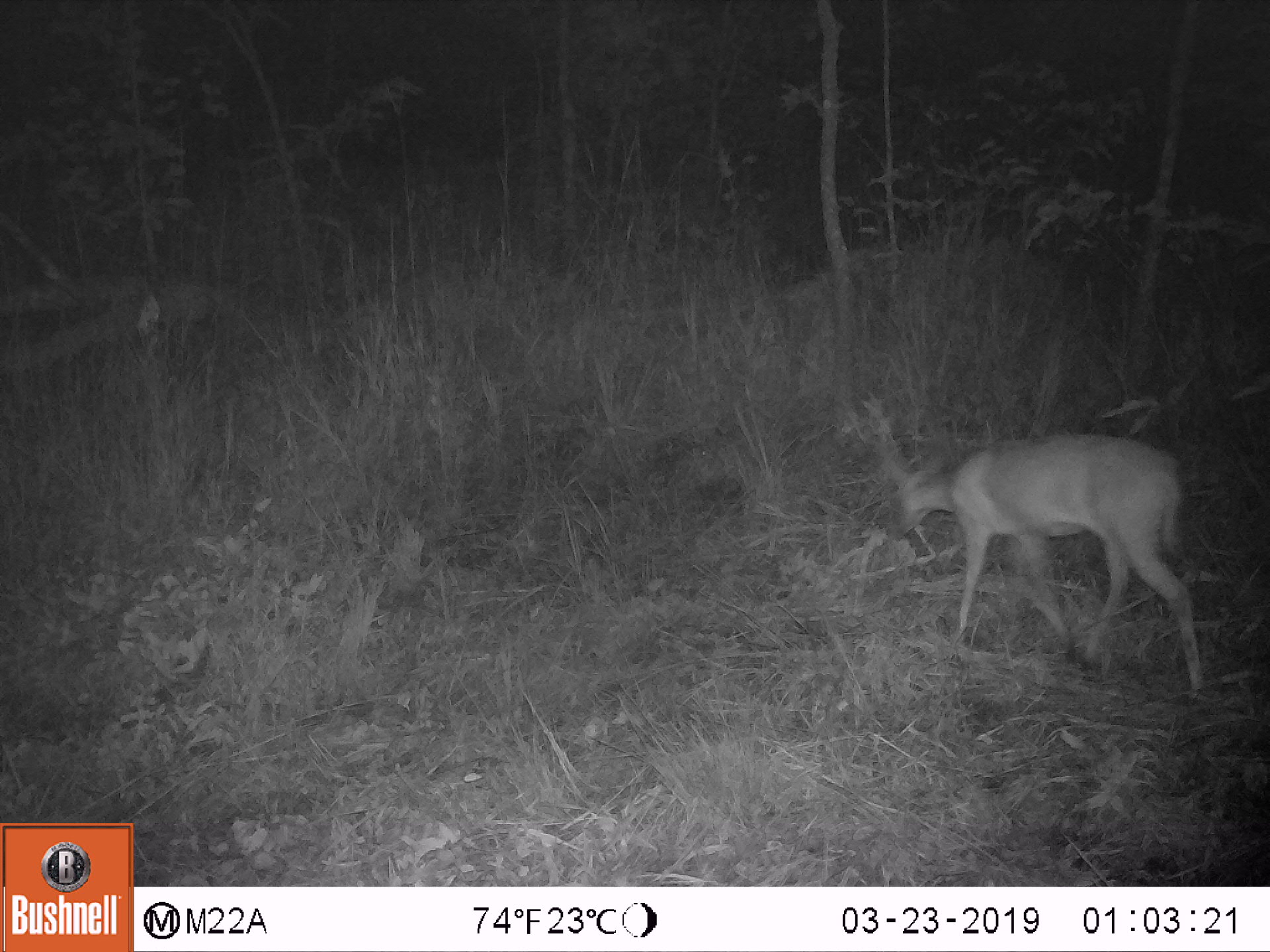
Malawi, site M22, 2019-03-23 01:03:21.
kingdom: Animalia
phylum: Chordata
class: Mammalia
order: Artiodactyla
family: Bovidae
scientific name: Antilopinae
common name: small antelope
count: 1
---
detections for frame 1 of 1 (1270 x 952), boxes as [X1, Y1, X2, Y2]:
small antelope: [856, 421, 1246, 690]